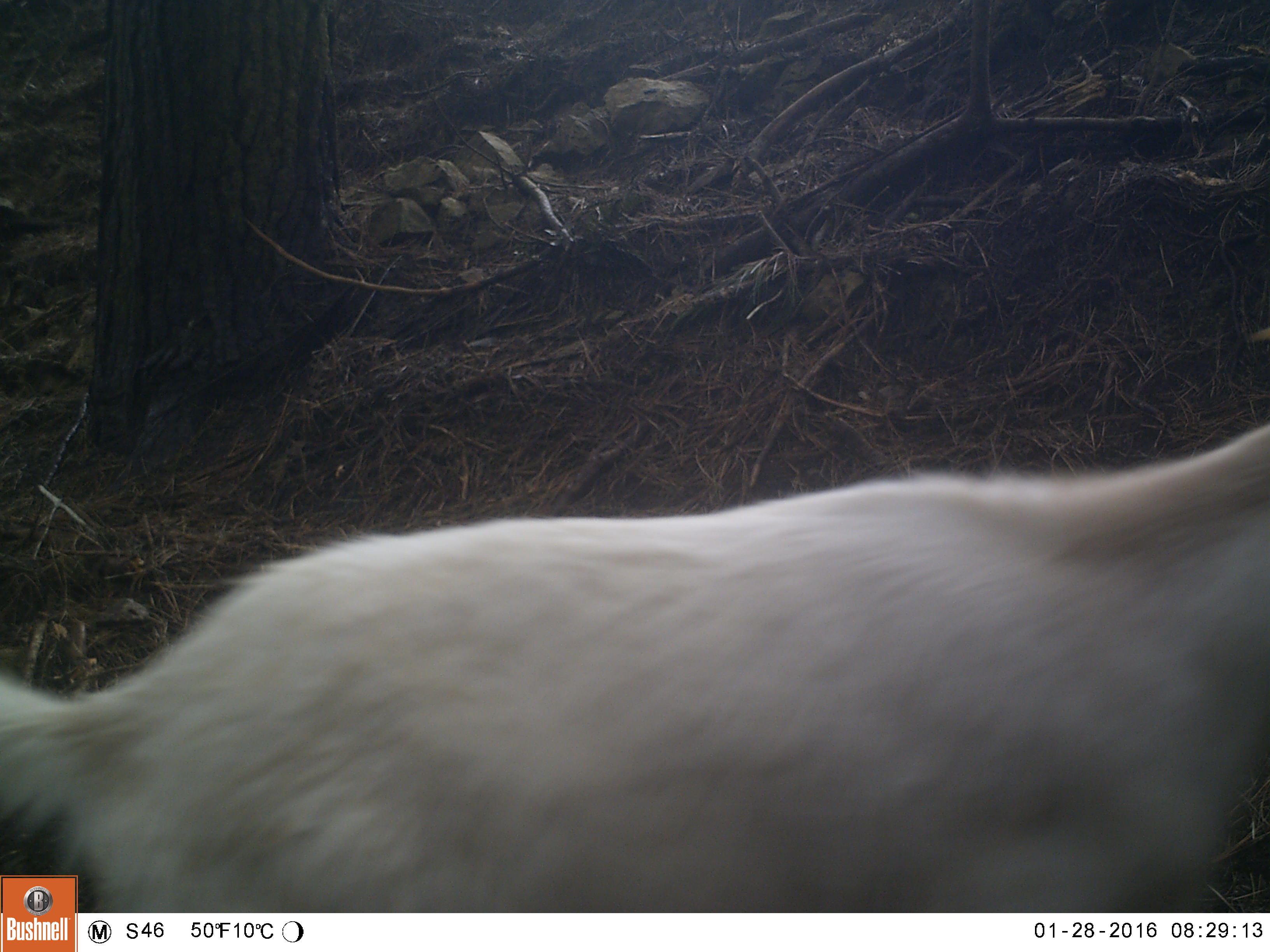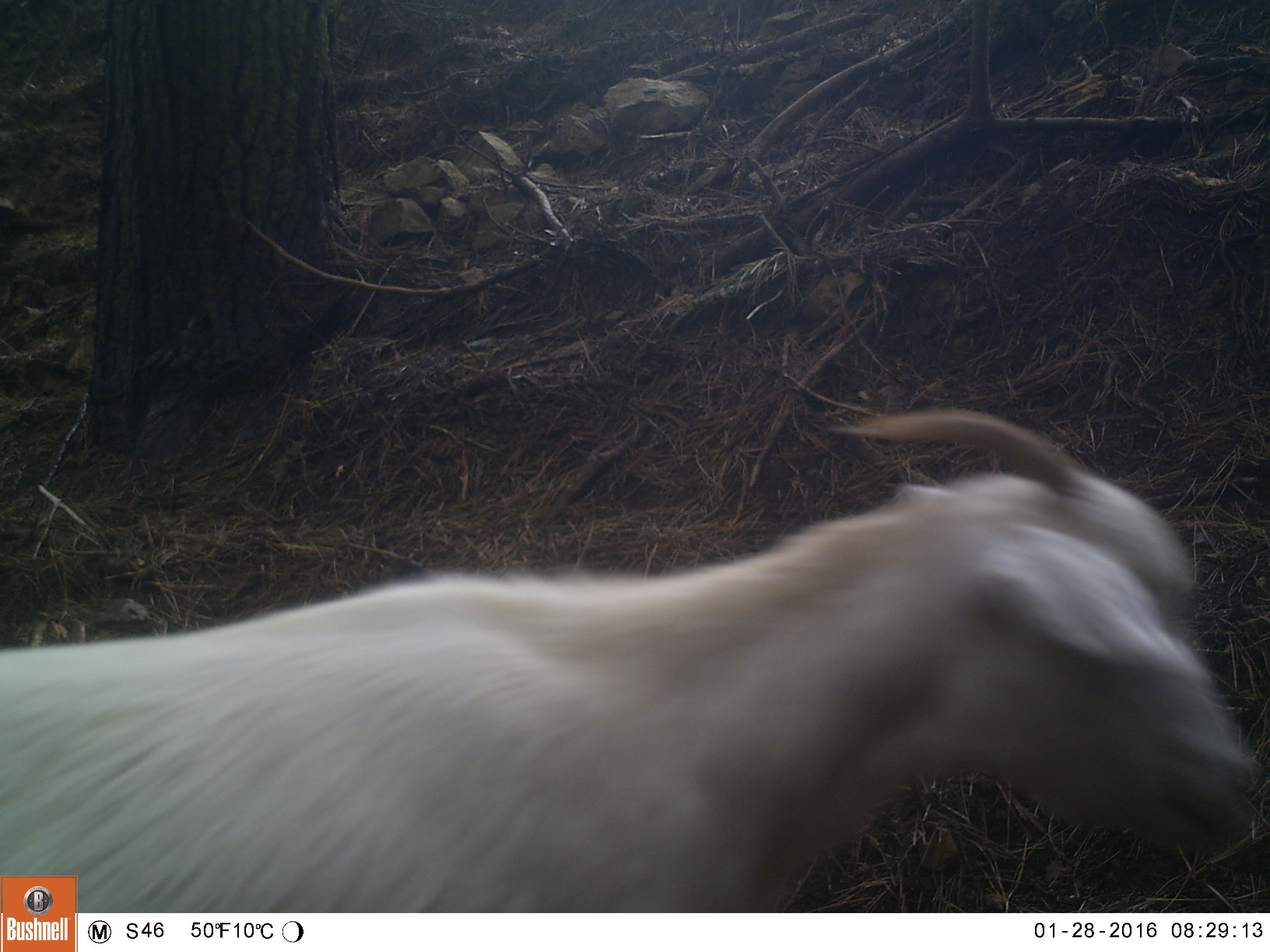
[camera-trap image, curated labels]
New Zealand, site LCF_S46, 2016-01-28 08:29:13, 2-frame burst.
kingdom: Animalia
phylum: Chordata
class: Mammalia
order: Artiodactyla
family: Bovidae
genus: Capra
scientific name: Capra hircus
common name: goat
Goat (Capra hircus).